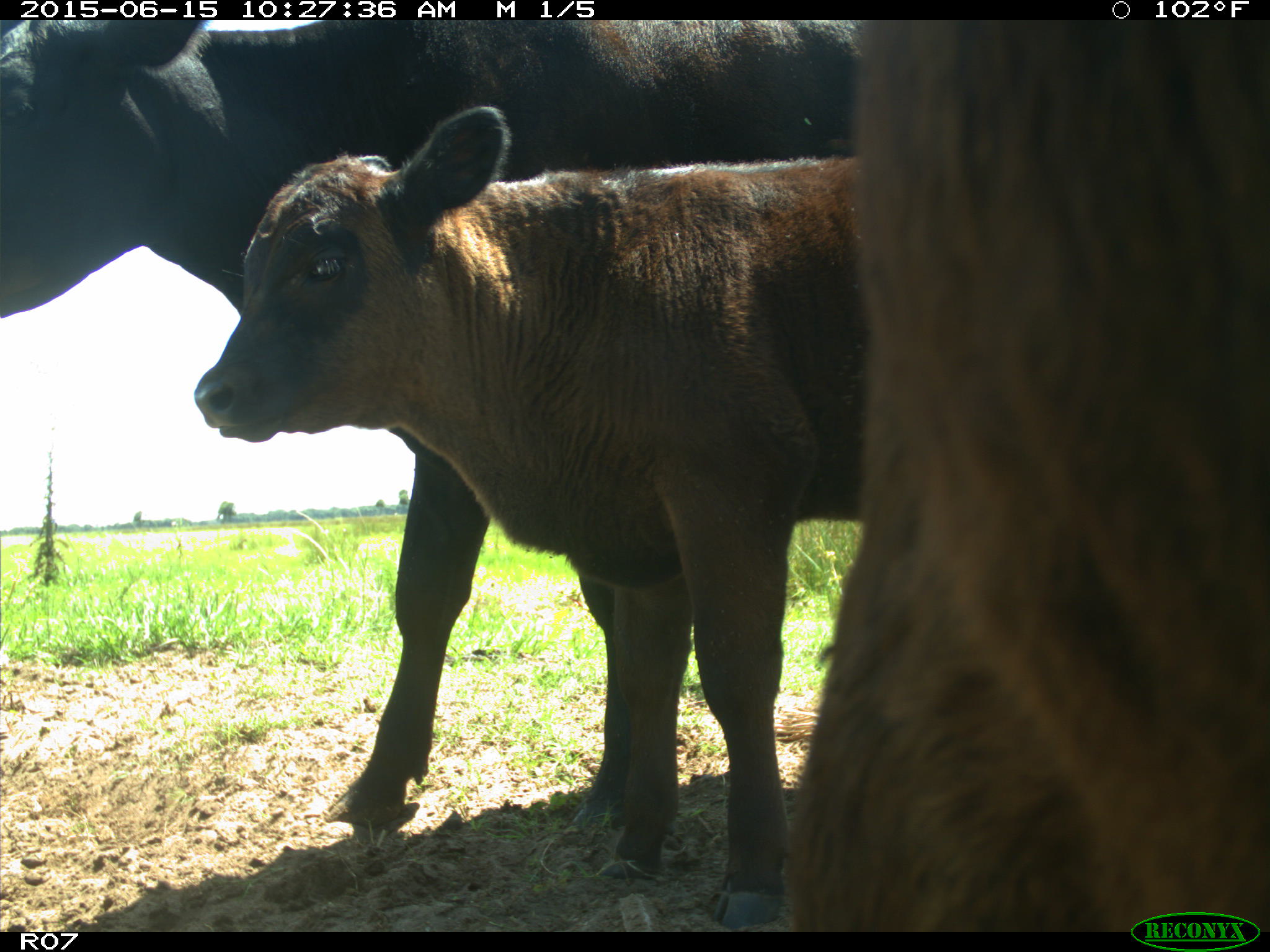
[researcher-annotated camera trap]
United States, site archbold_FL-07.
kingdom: Animalia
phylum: Chordata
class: Mammalia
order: Artiodactyla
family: Bovidae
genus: Bos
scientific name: Bos taurus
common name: domestic cow